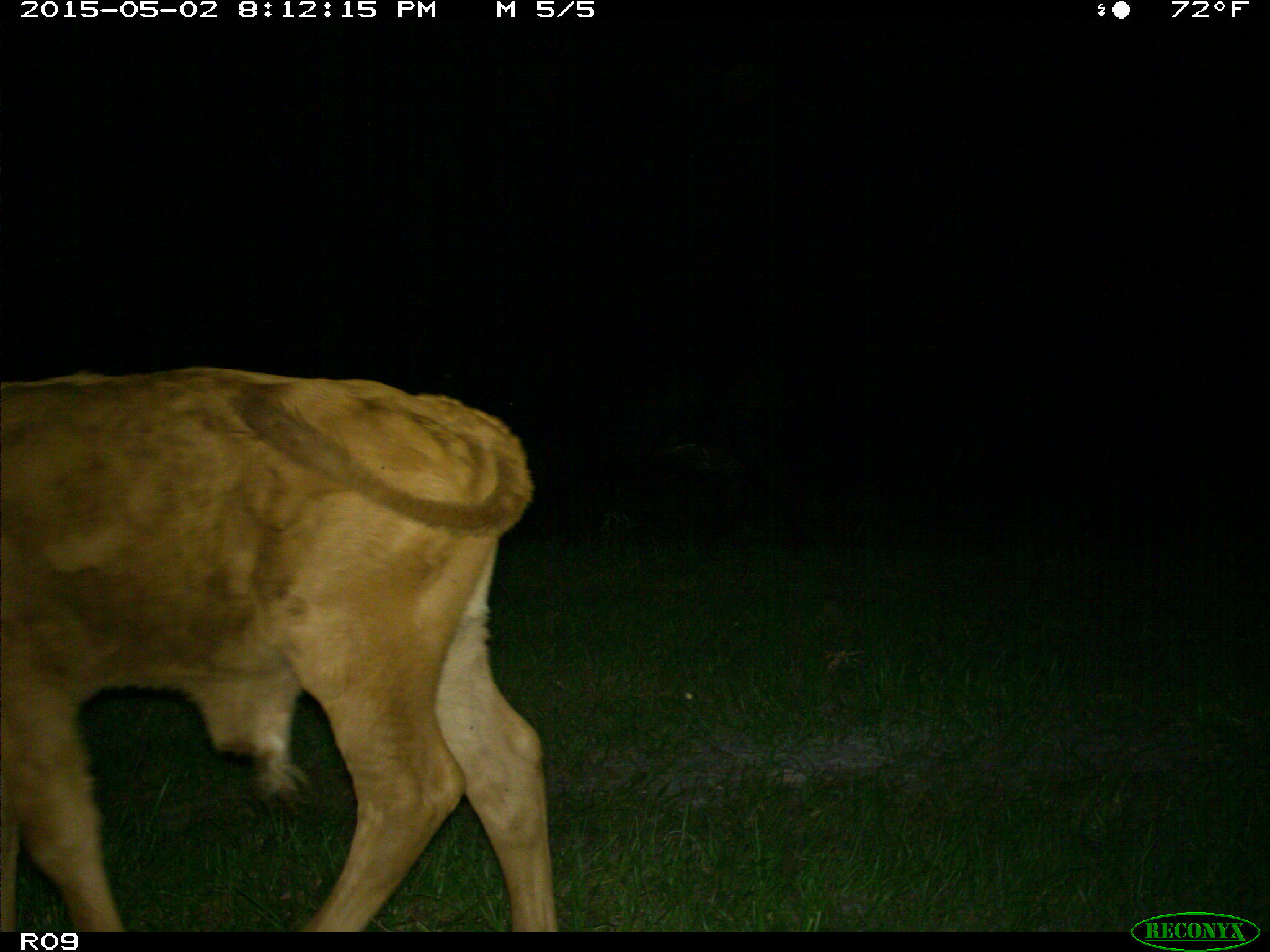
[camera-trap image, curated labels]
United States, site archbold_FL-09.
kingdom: Animalia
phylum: Chordata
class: Mammalia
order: Artiodactyla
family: Bovidae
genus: Bos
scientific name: Bos taurus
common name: domestic cow